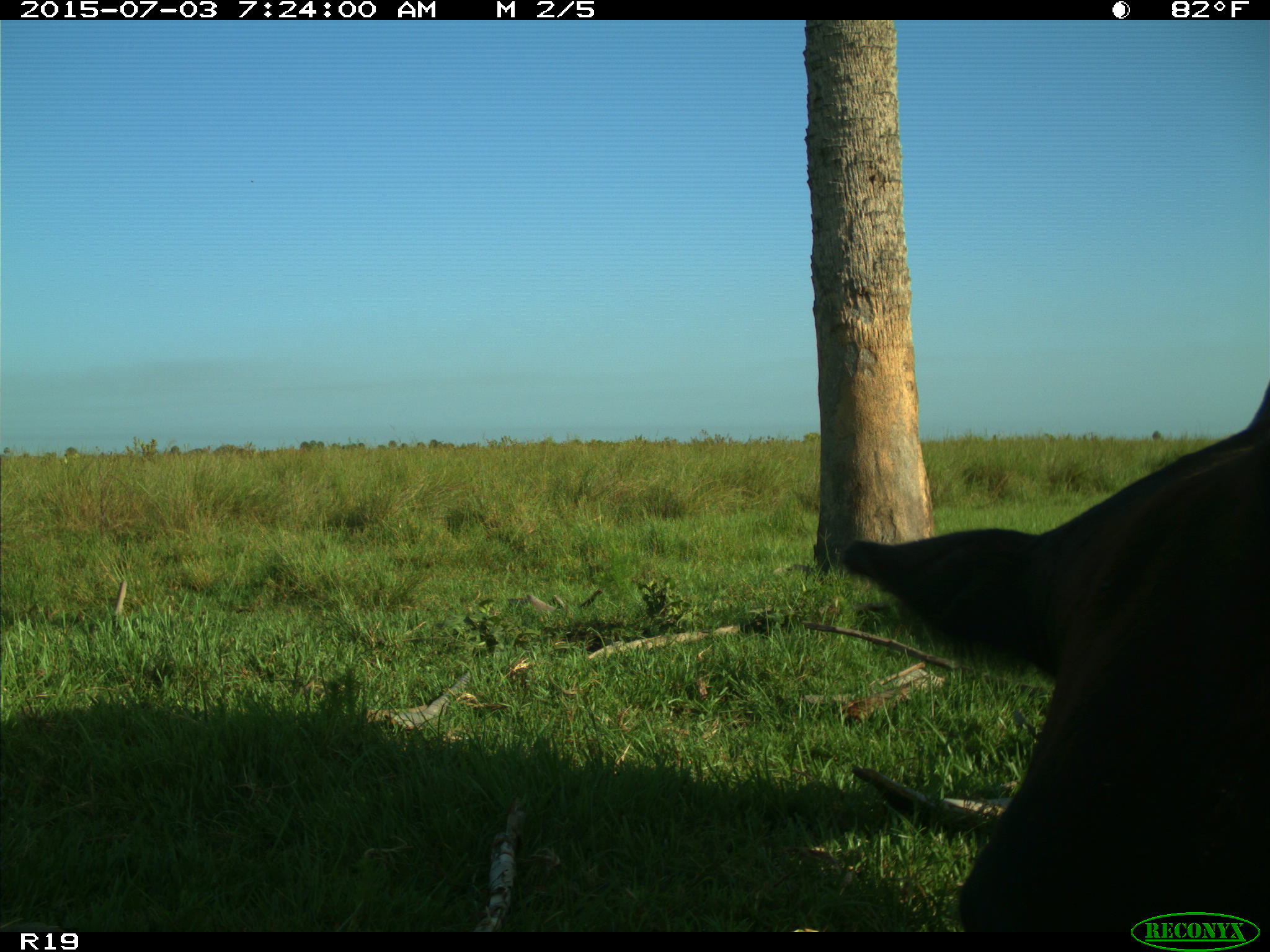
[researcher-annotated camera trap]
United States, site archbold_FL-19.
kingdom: Animalia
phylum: Chordata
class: Mammalia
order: Artiodactyla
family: Bovidae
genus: Bos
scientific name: Bos taurus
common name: domestic cow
Bos taurus (domestic cow).